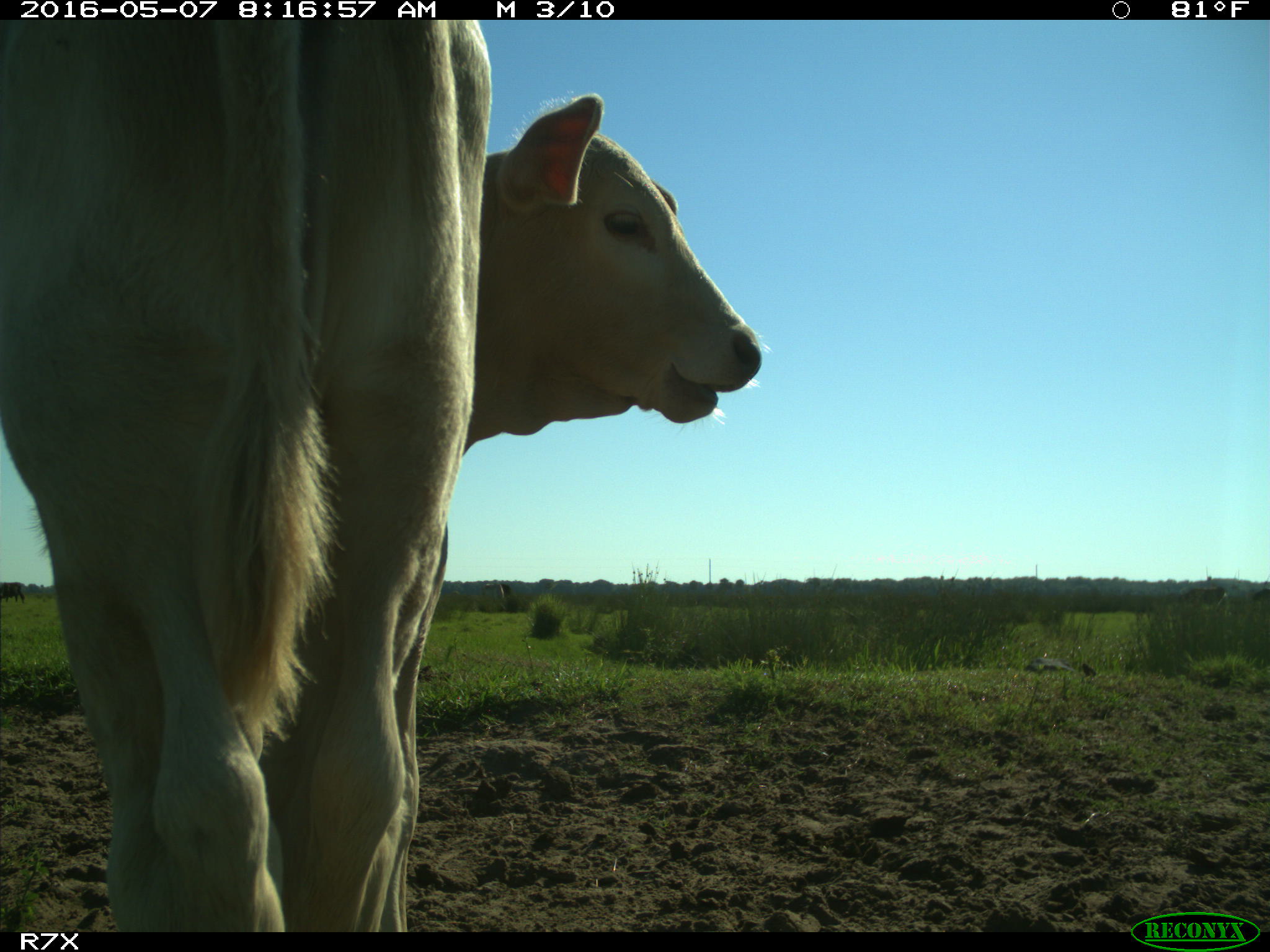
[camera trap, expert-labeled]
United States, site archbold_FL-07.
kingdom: Animalia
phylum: Chordata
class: Mammalia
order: Artiodactyla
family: Bovidae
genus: Bos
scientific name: Bos taurus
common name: domestic cow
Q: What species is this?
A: Bos taurus (domestic cow).